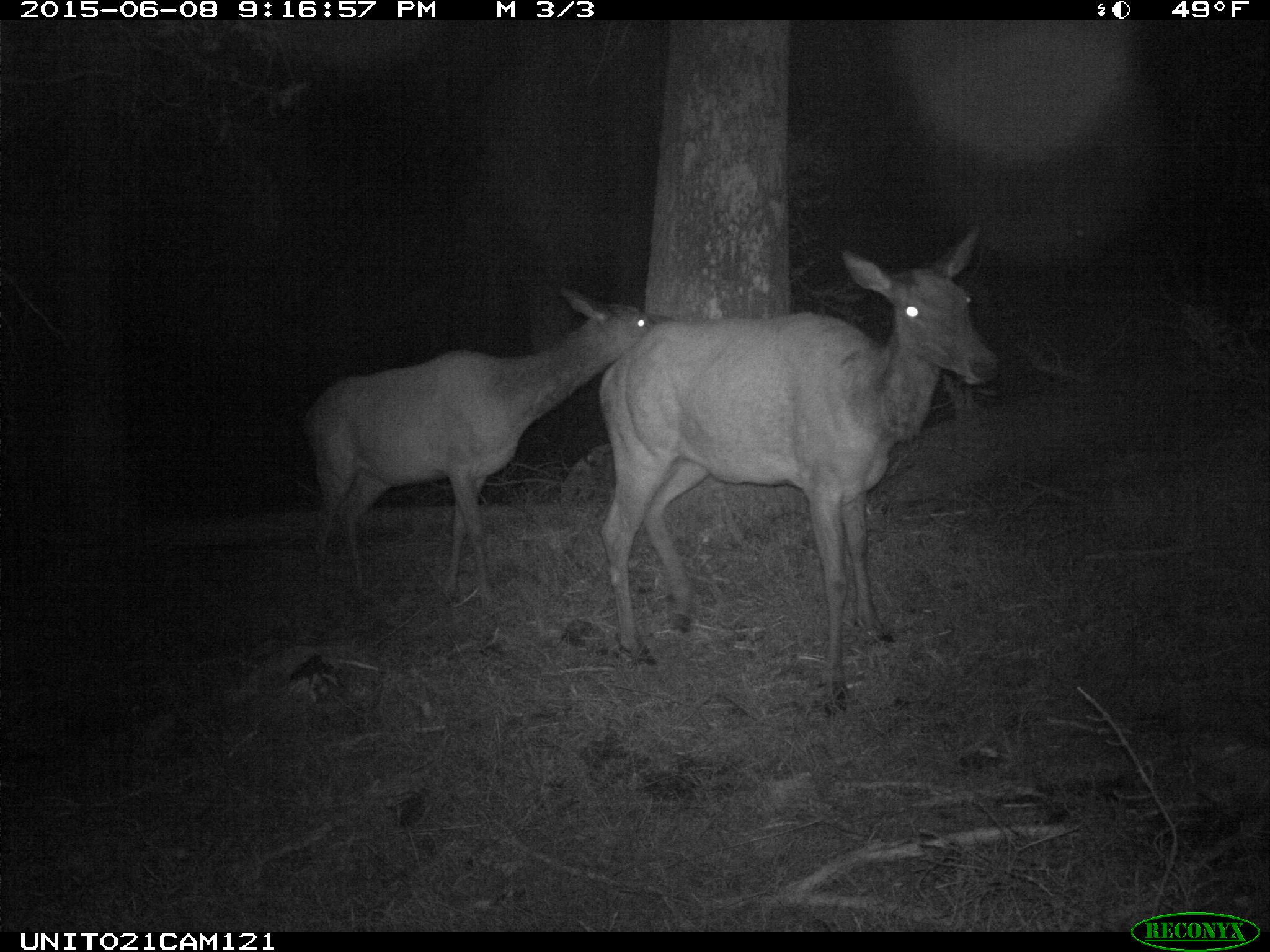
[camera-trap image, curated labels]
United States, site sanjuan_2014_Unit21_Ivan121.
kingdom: Animalia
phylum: Chordata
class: Mammalia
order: Artiodactyla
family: Cervidae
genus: Cervus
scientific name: Cervus elaphus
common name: red deer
Cervus elaphus (red deer).